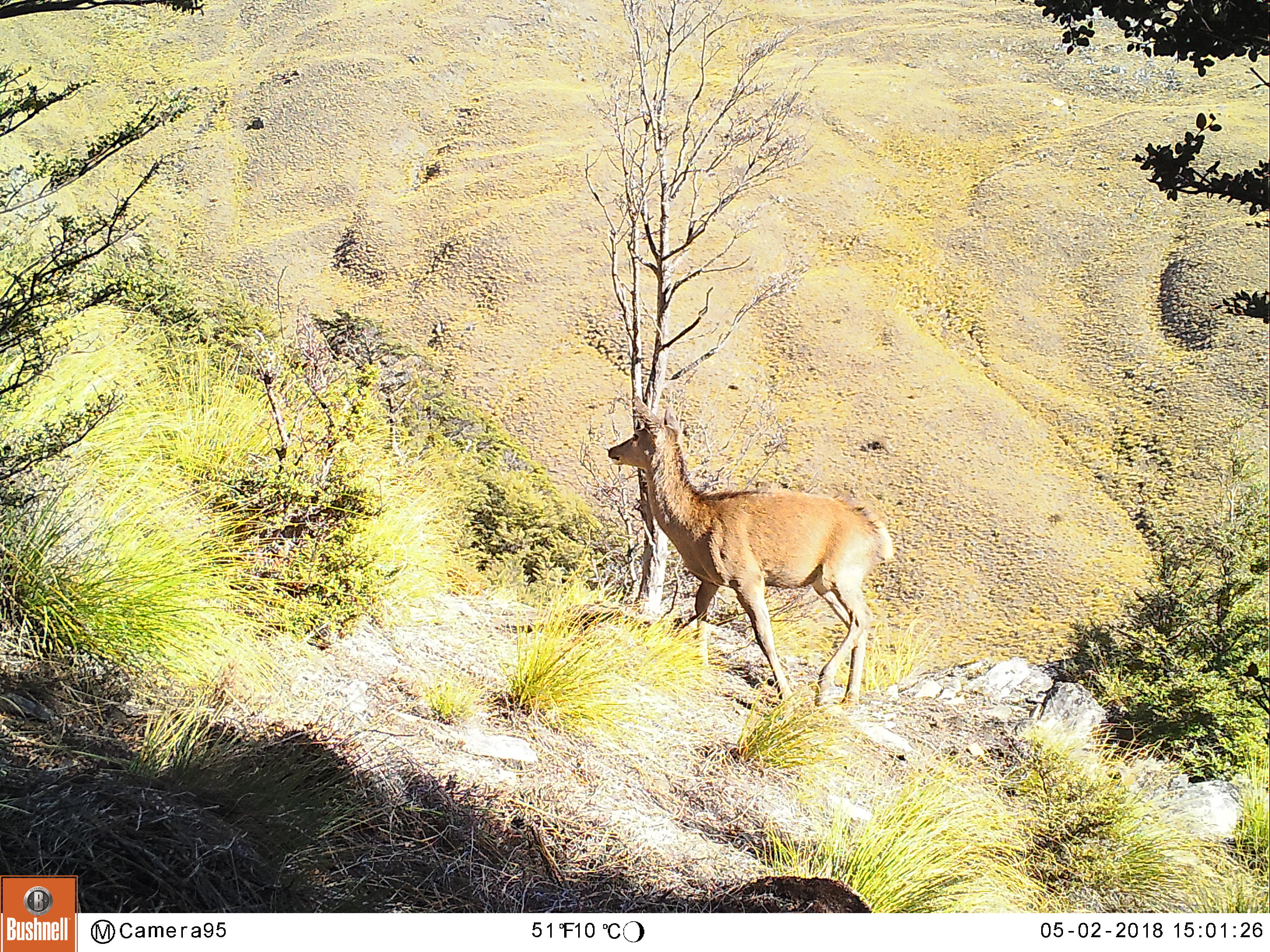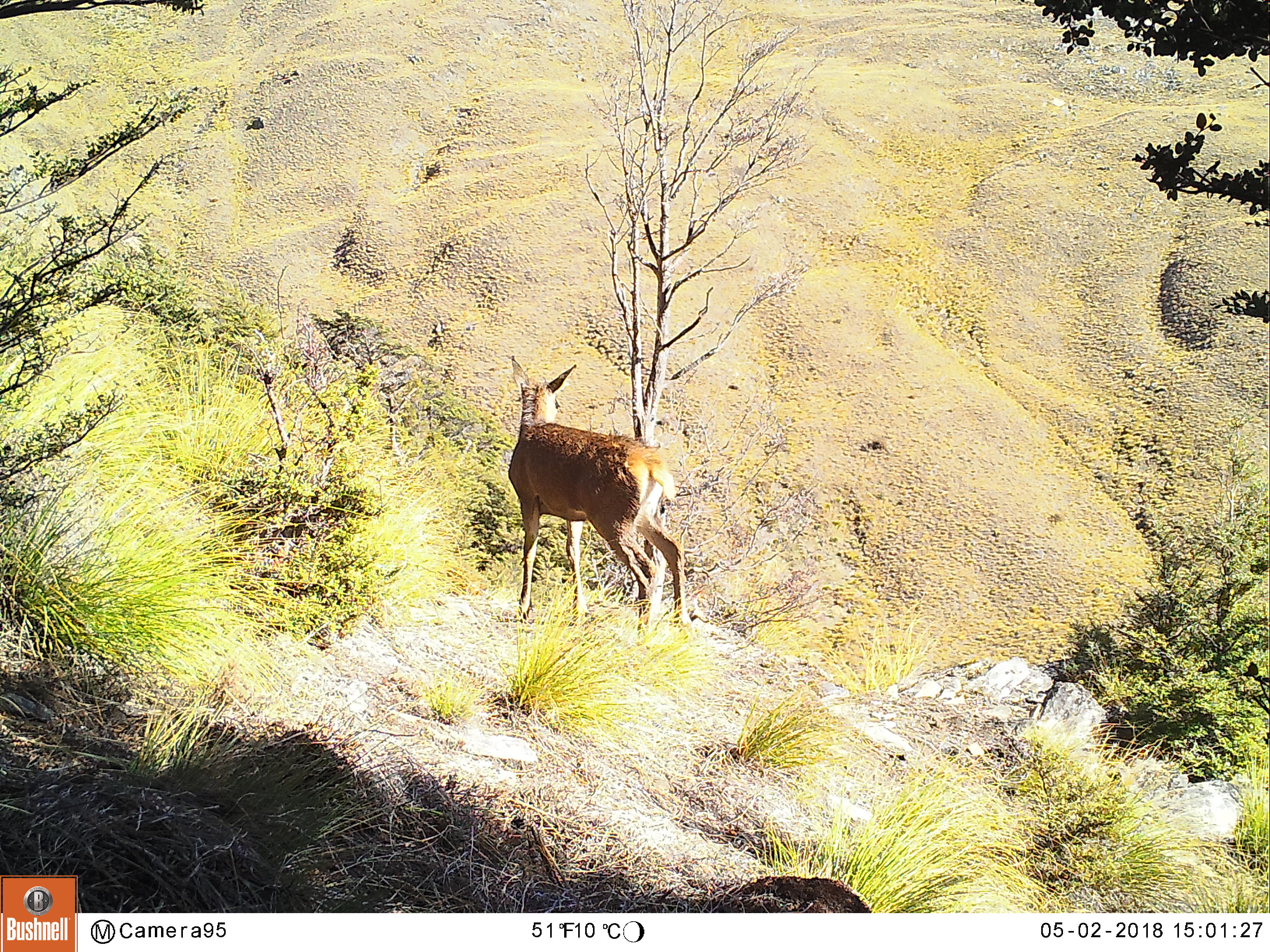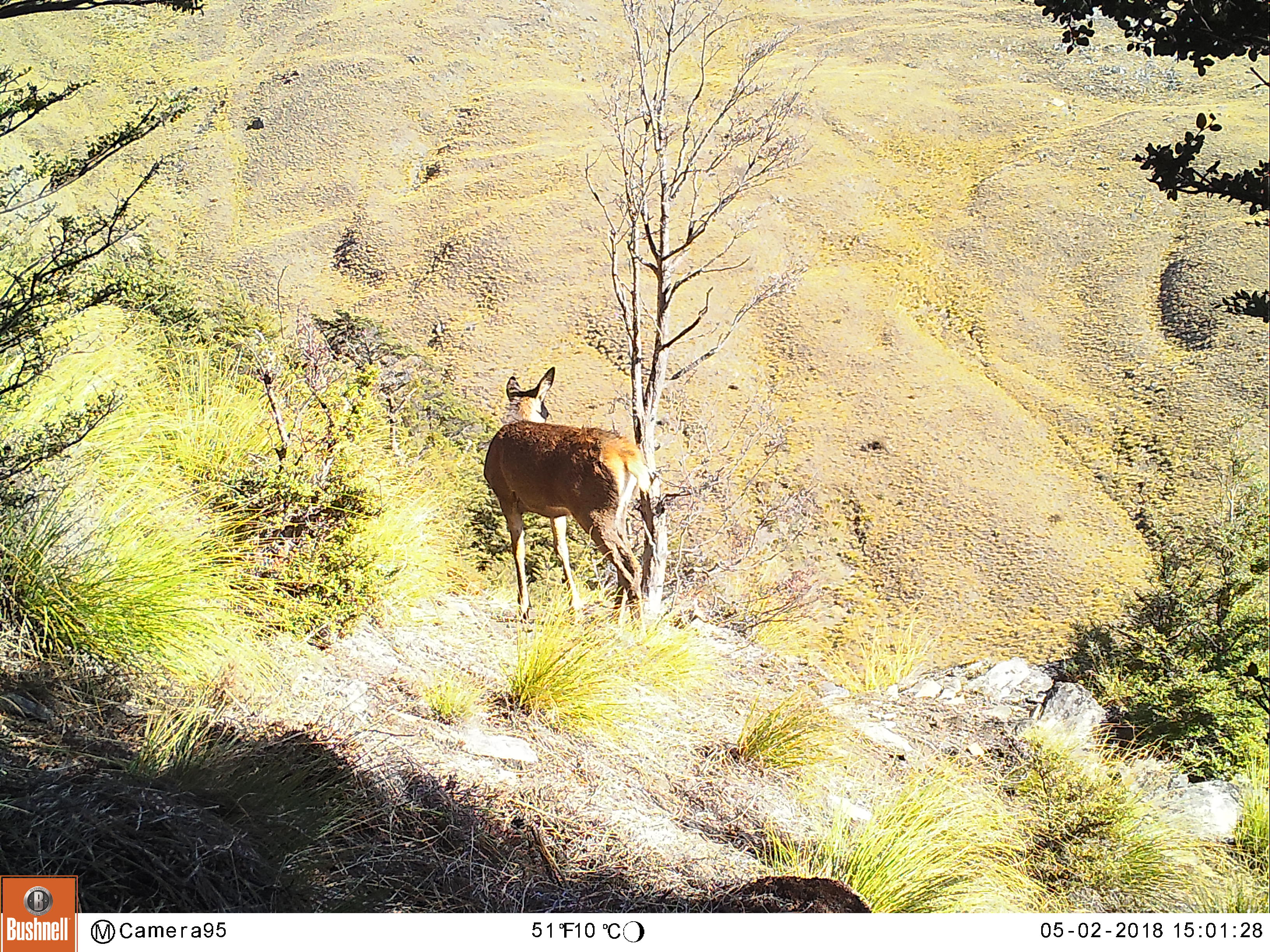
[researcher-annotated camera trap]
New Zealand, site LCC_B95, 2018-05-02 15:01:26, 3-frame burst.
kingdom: Animalia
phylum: Chordata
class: Mammalia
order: Artiodactyla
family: Cervidae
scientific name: Cervidae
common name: deer